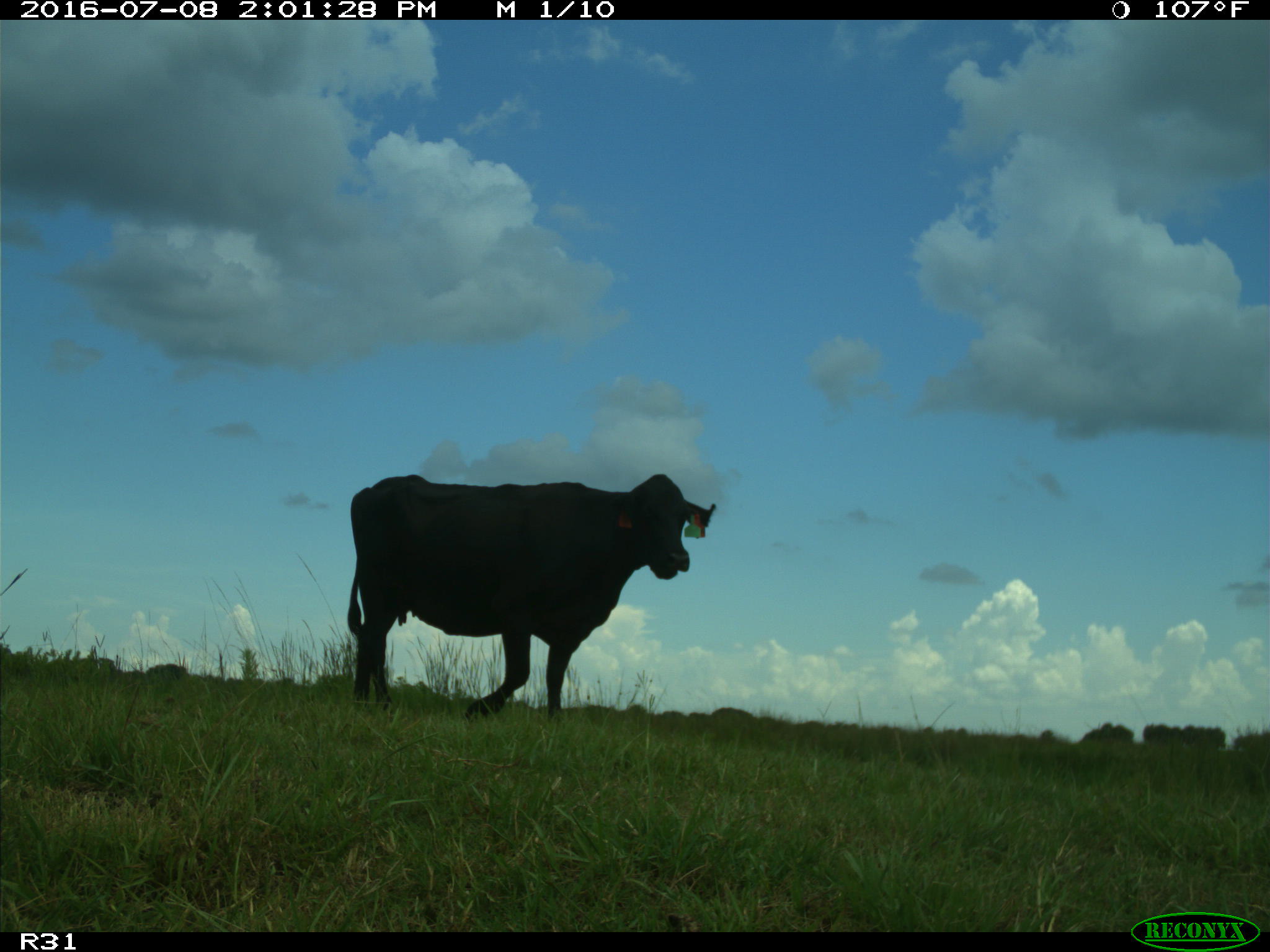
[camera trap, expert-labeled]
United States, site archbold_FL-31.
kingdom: Animalia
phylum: Chordata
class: Mammalia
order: Artiodactyla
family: Bovidae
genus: Bos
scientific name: Bos taurus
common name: domestic cow